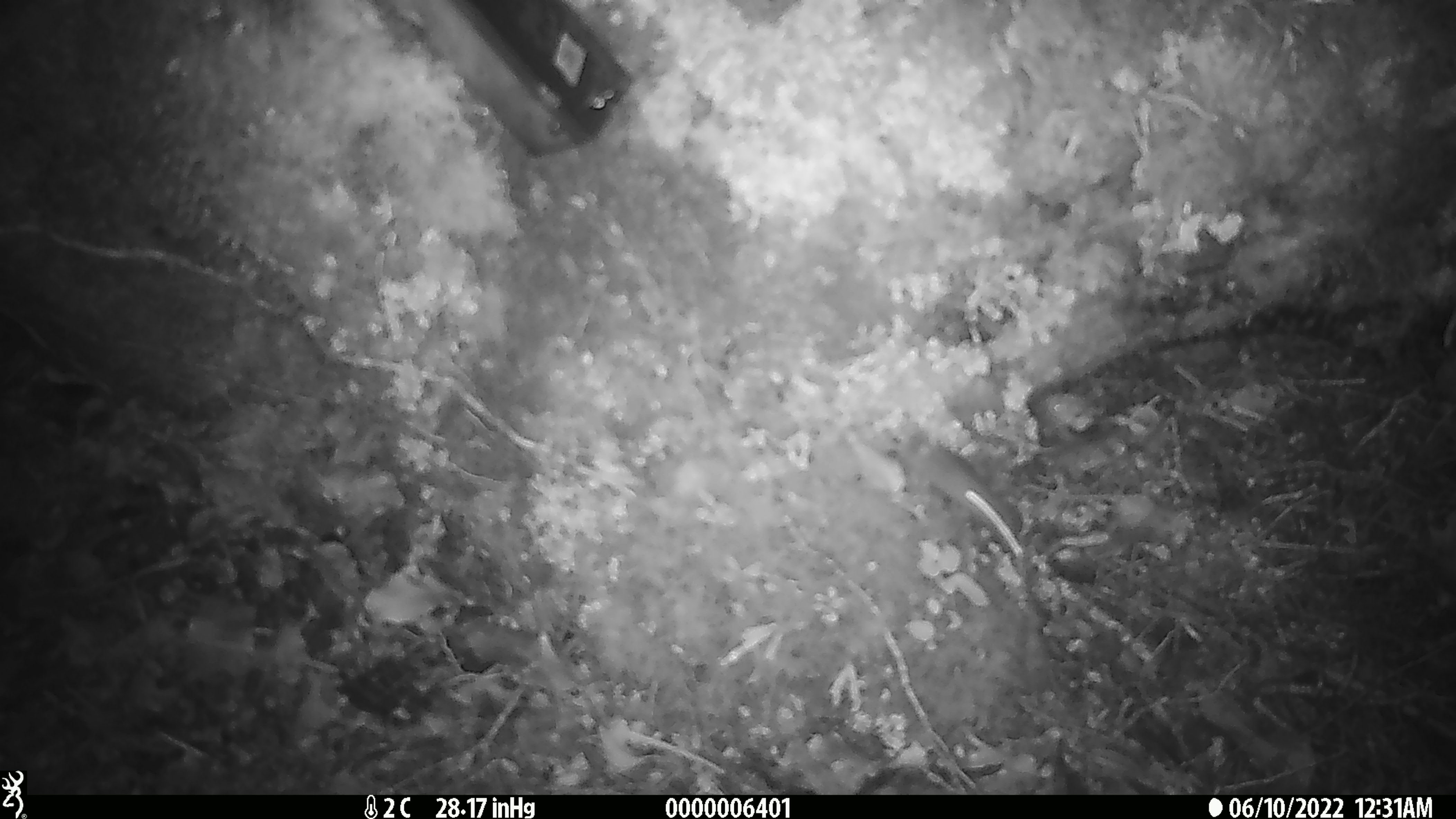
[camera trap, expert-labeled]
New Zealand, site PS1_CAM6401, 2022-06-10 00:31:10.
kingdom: Animalia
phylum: Chordata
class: Mammalia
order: Rodentia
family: Muridae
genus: Mus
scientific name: Mus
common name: mouse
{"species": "mouse (Mus)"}